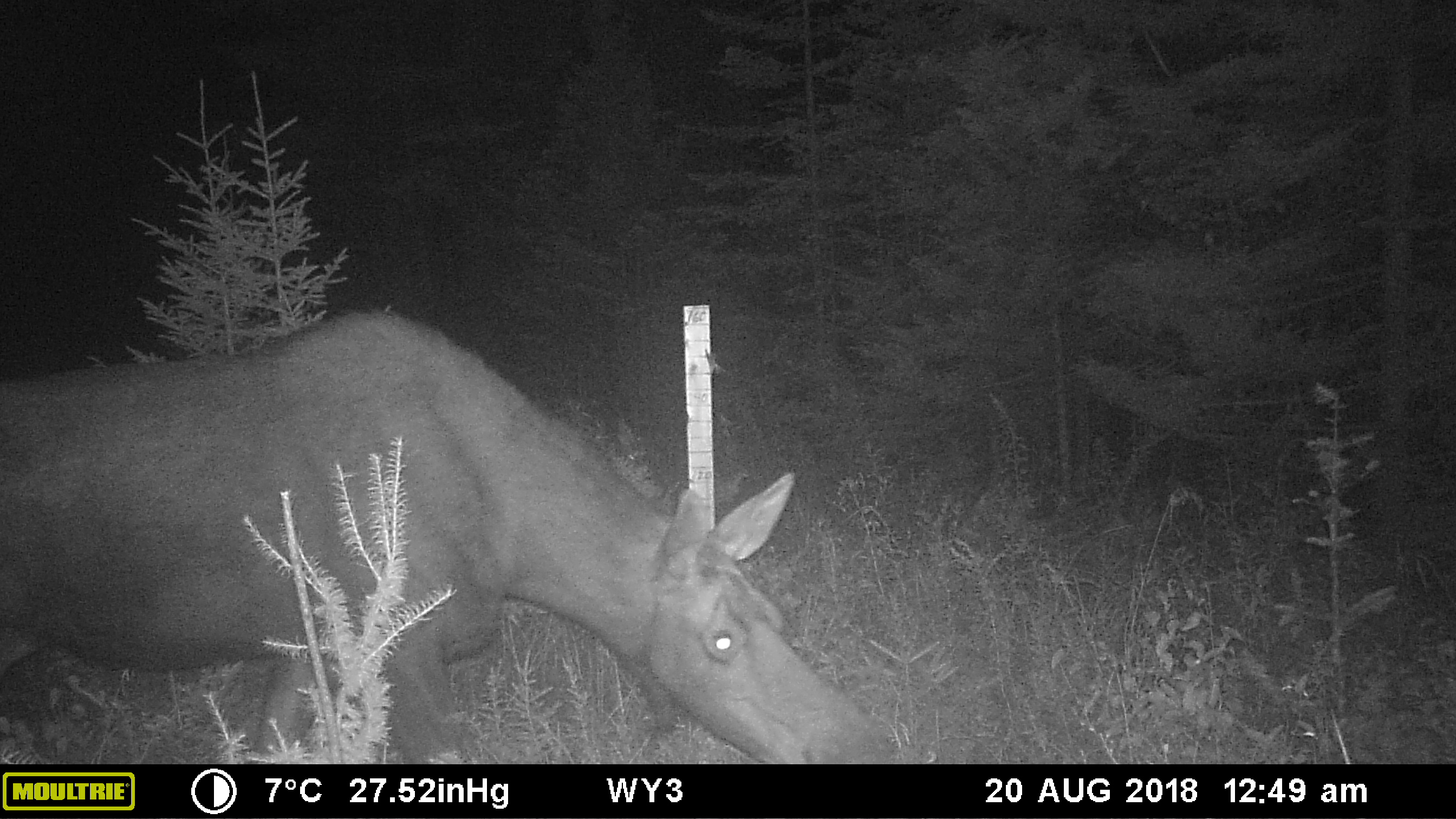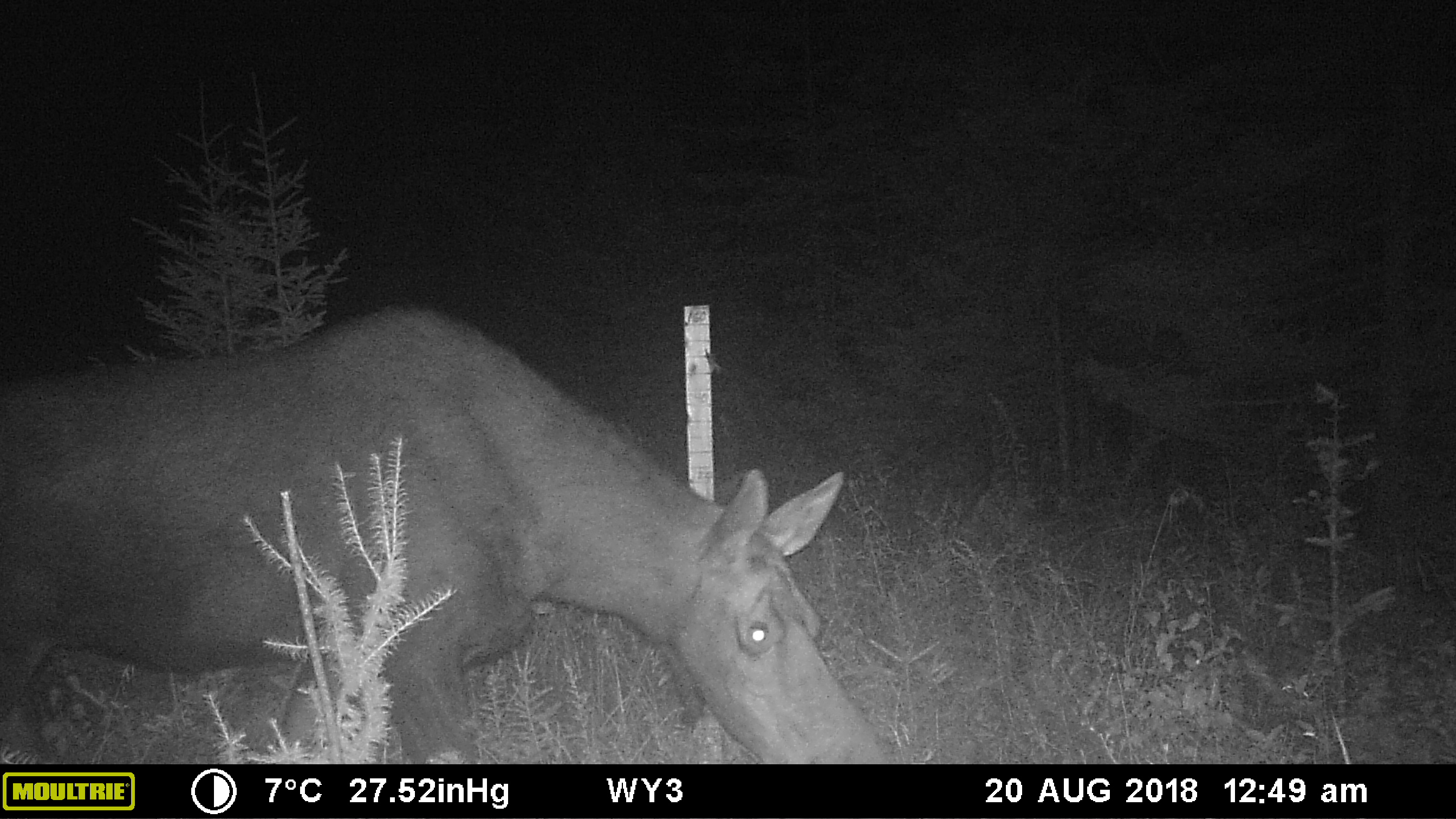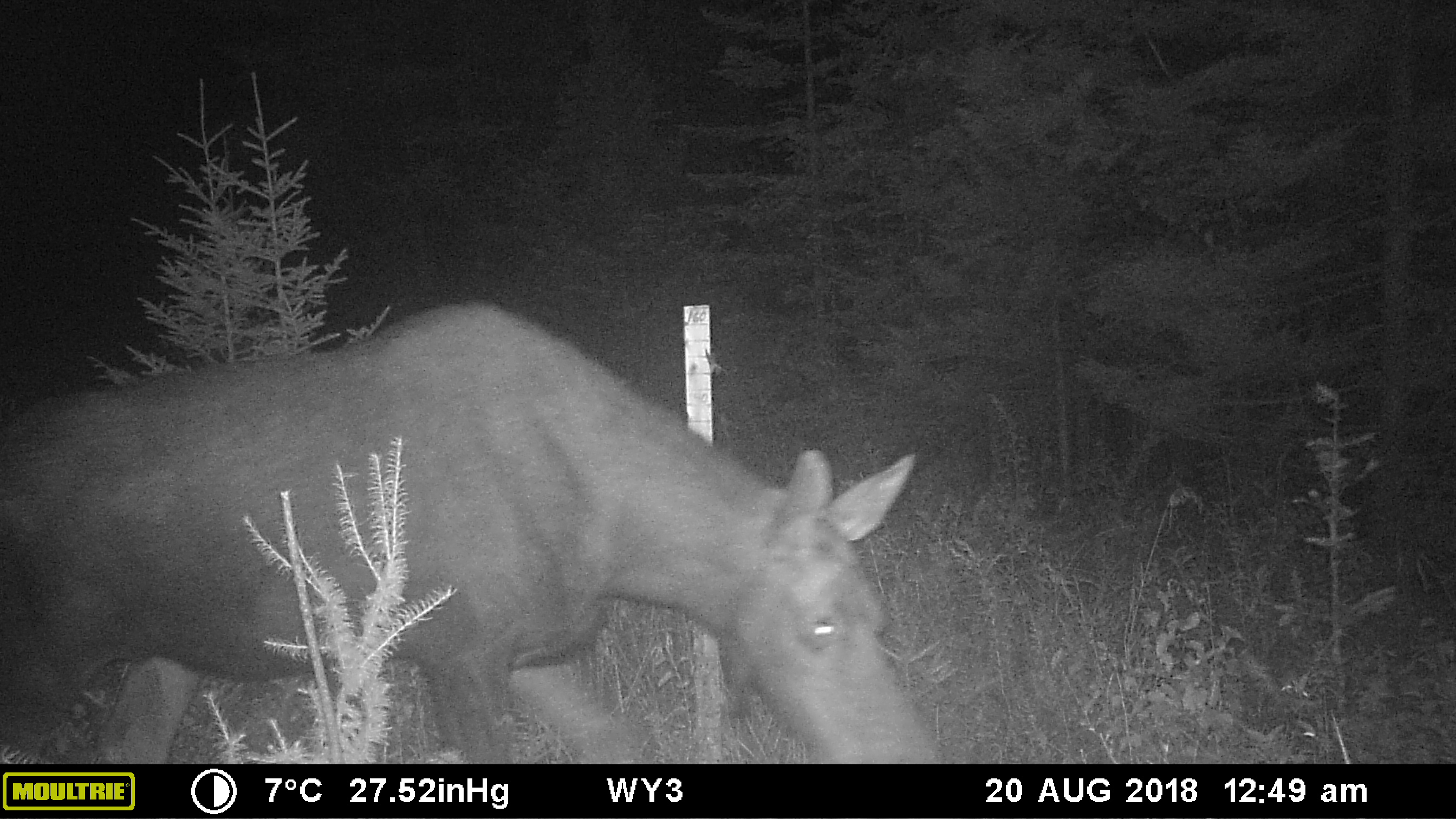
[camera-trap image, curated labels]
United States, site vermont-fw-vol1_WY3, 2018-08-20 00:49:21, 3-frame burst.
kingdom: Animalia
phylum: Chordata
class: Mammalia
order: Artiodactyla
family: Cervidae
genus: Alces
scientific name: Alces alces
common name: moose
Moose (Alces alces).